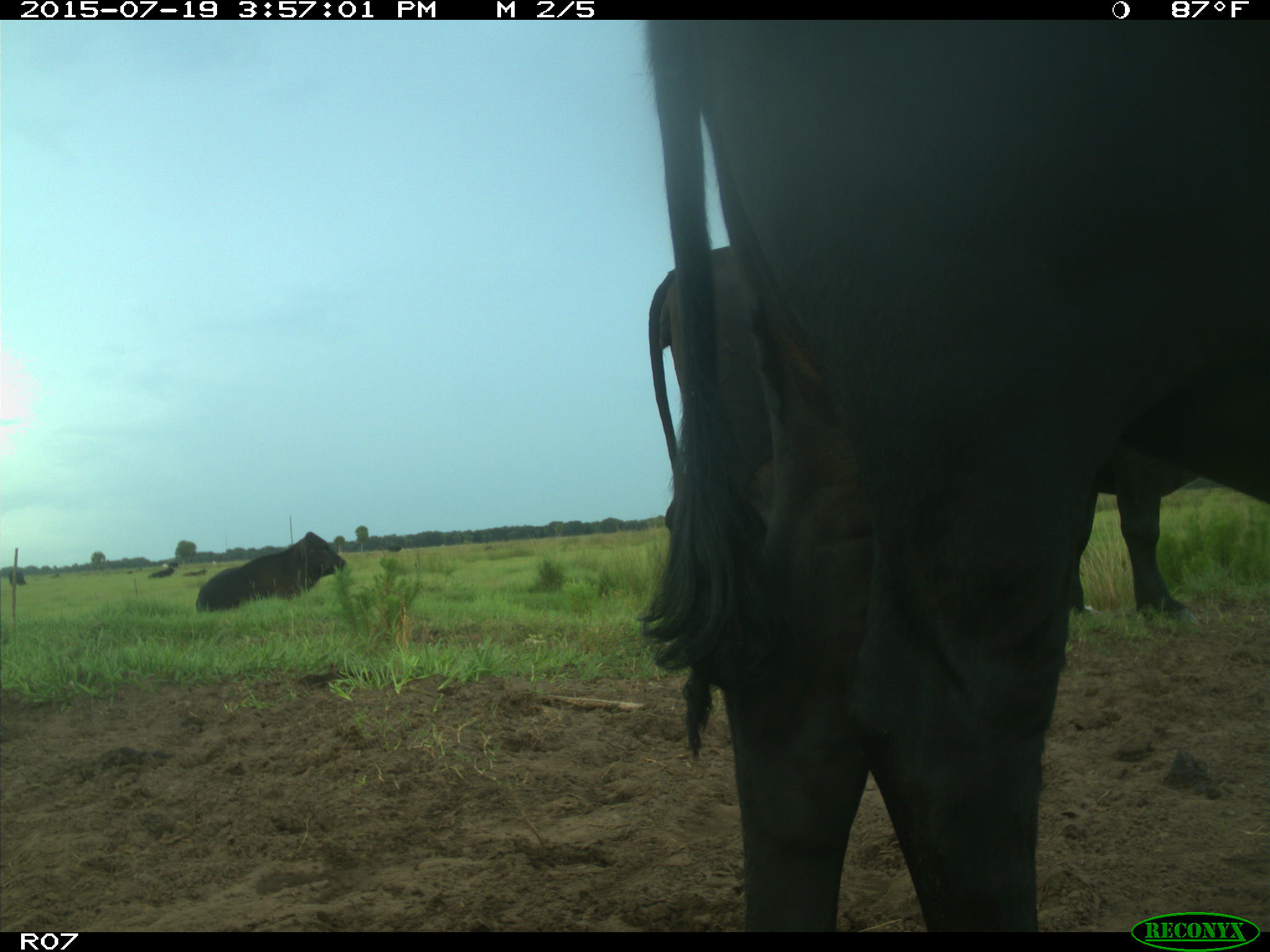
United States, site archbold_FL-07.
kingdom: Animalia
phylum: Chordata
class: Mammalia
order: Artiodactyla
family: Bovidae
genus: Bos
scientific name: Bos taurus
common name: domestic cow